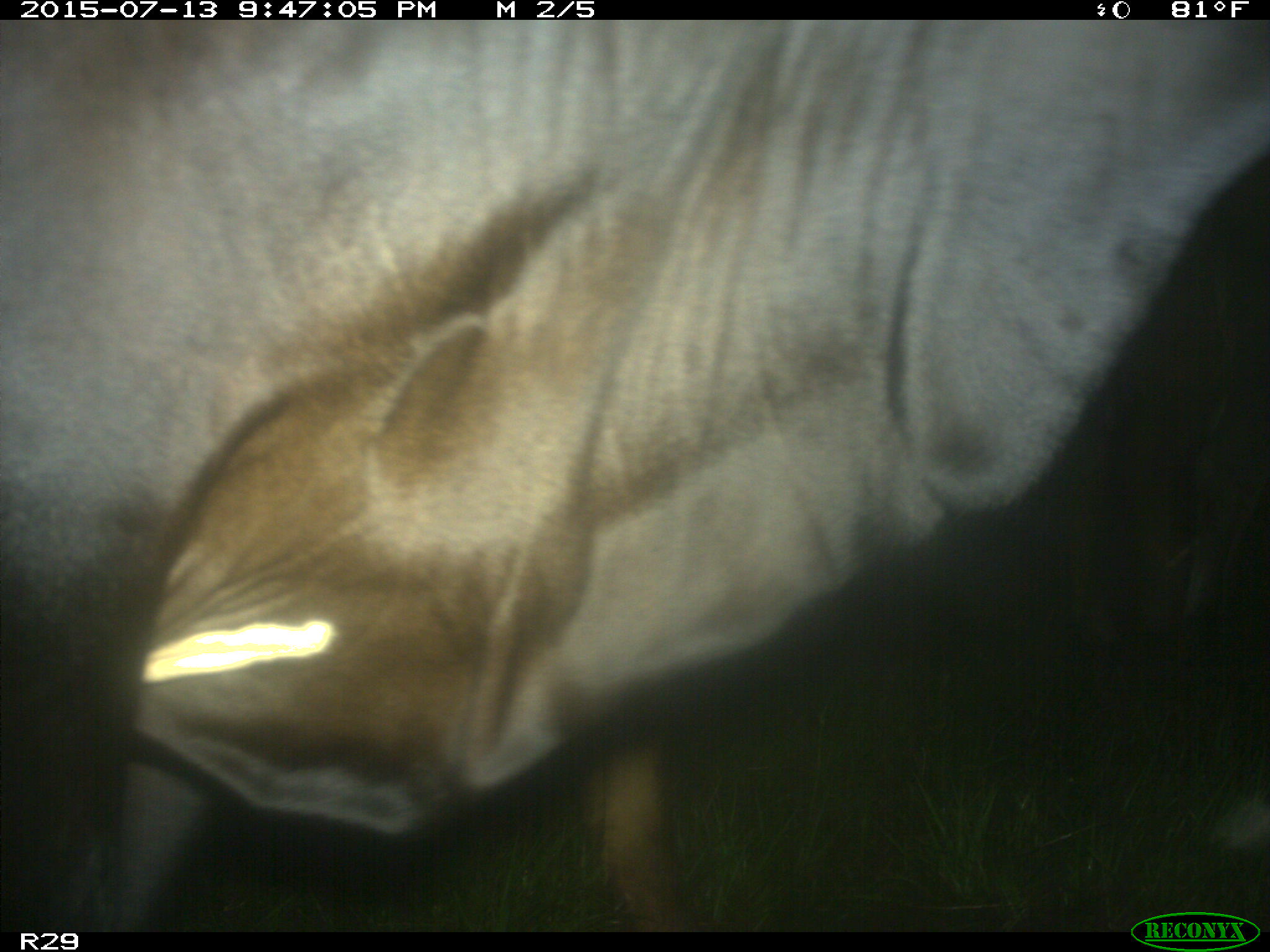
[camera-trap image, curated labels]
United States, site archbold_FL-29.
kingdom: Animalia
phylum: Chordata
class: Mammalia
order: Artiodactyla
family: Bovidae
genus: Bos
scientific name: Bos taurus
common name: domestic cow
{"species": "Bos taurus (domestic cow)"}